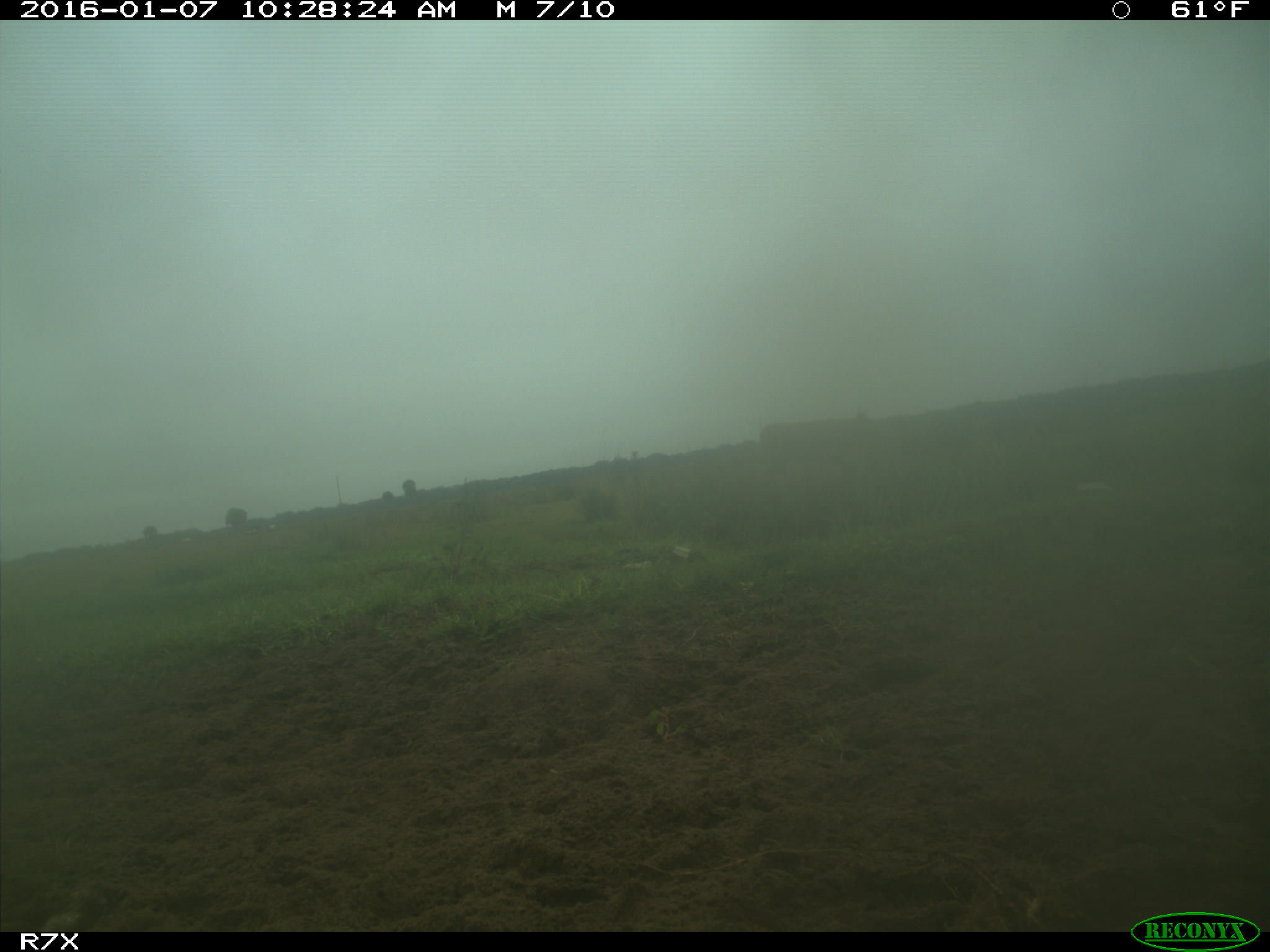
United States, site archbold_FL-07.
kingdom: Animalia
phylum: Chordata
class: Mammalia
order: Artiodactyla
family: Bovidae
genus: Bos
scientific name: Bos taurus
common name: domestic cow